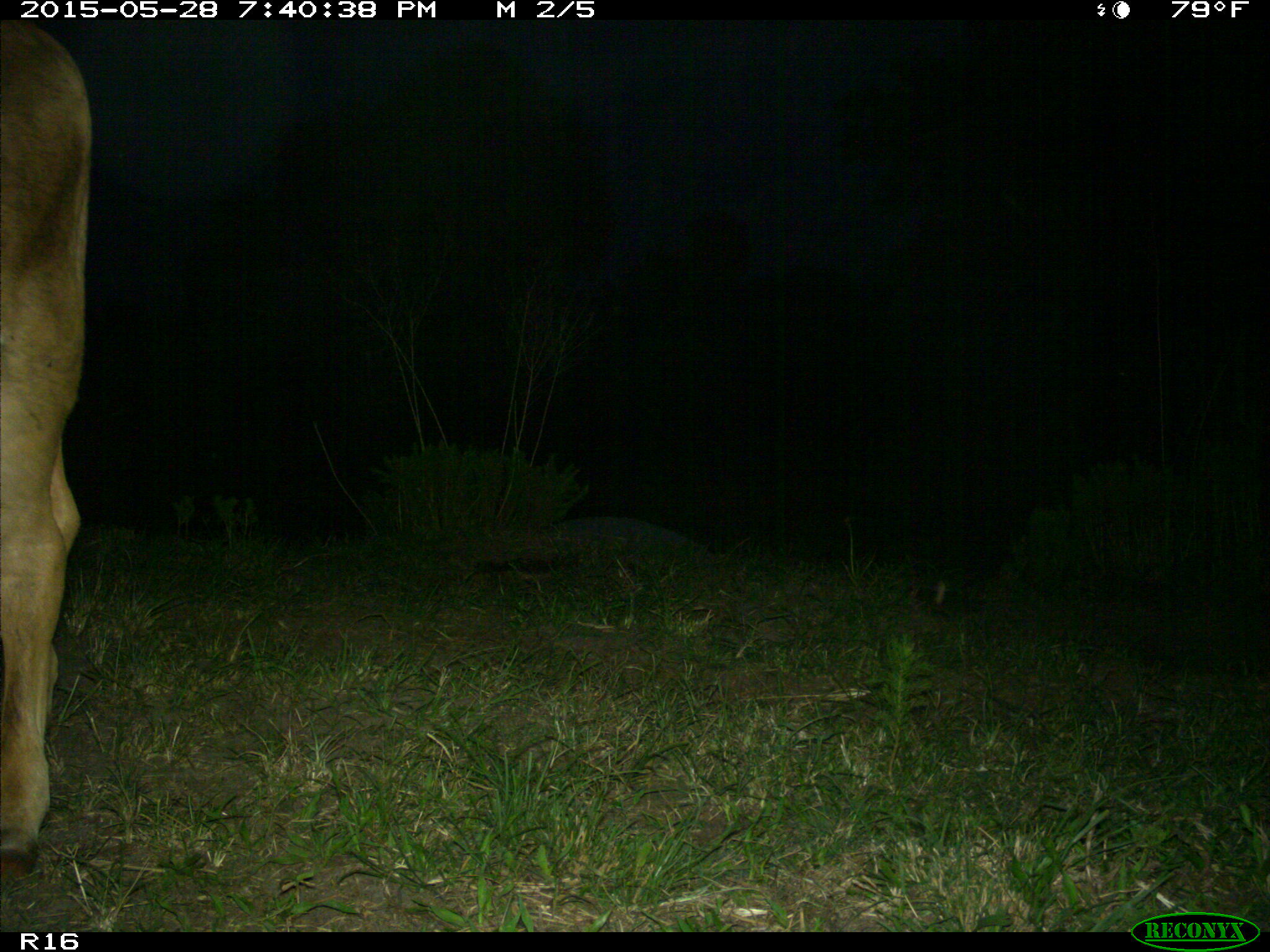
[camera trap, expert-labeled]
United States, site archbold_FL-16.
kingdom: Animalia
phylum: Chordata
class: Mammalia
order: Artiodactyla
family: Bovidae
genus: Bos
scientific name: Bos taurus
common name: domestic cow